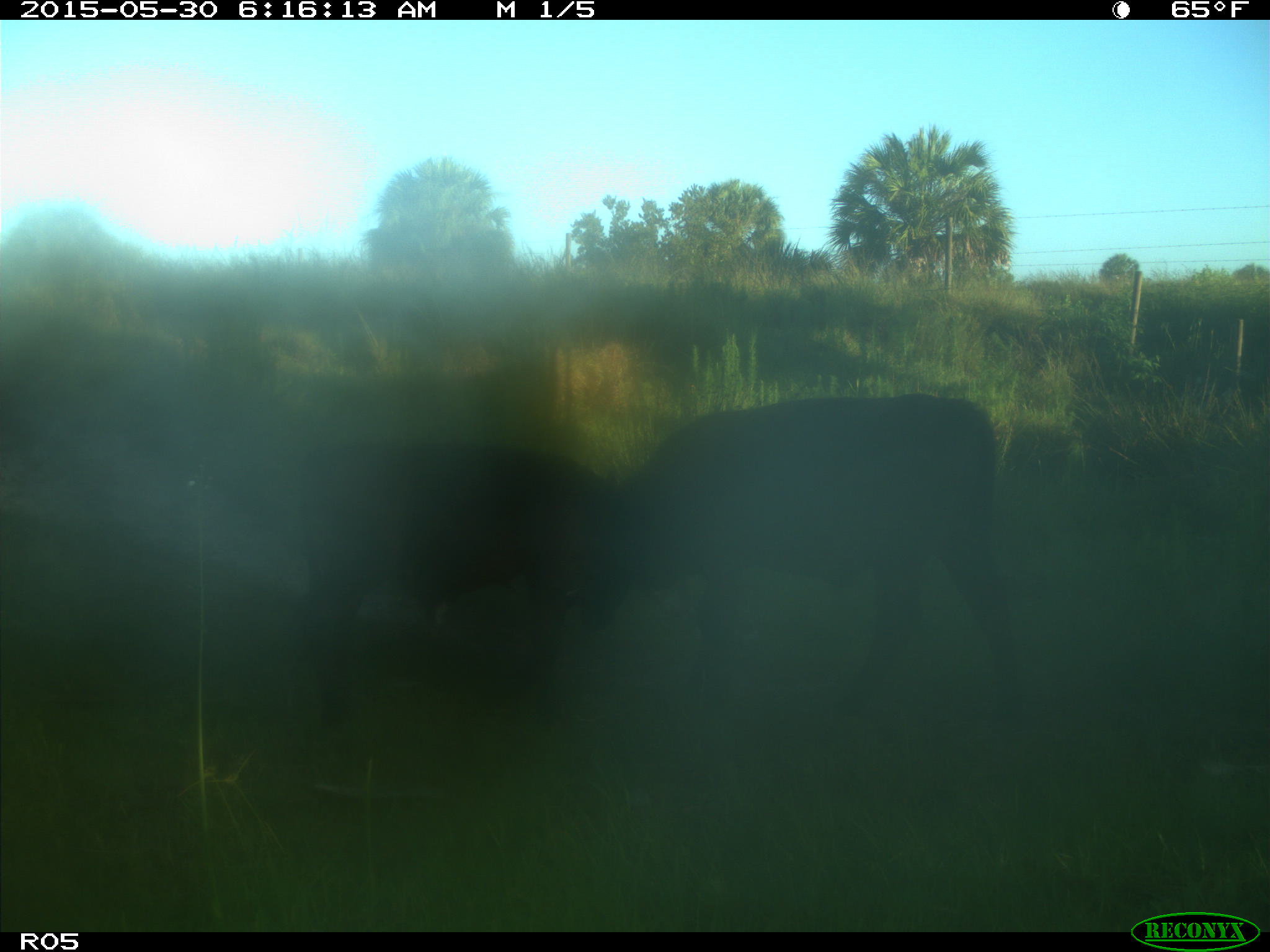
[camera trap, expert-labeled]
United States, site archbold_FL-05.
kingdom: Animalia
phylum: Chordata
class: Mammalia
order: Artiodactyla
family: Bovidae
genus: Bos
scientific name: Bos taurus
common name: domestic cow